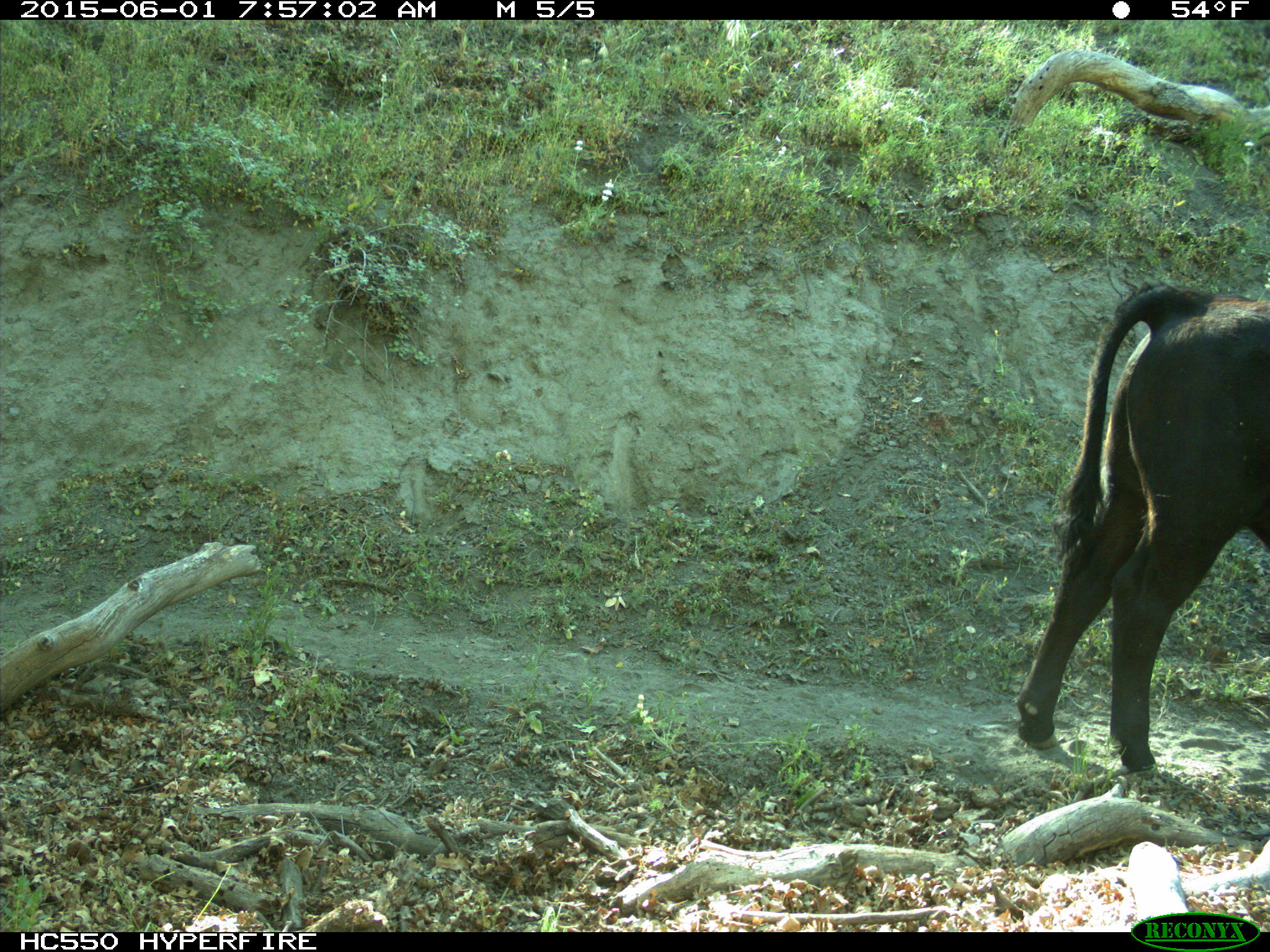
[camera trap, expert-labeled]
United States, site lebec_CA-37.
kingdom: Animalia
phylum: Chordata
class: Mammalia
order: Artiodactyla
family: Bovidae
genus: Bos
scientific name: Bos taurus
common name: domestic cow